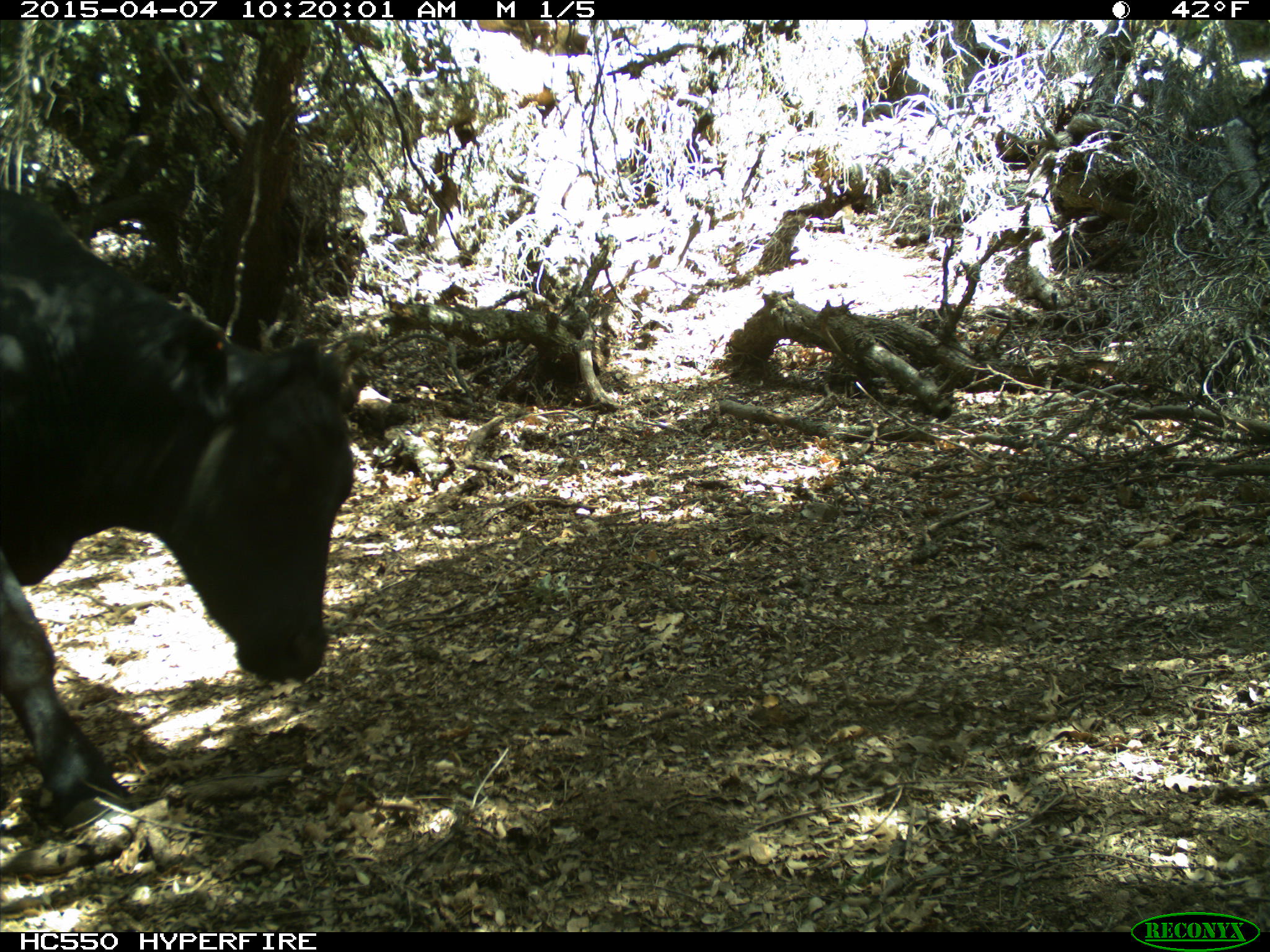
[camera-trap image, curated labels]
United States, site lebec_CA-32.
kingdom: Animalia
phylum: Chordata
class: Mammalia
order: Artiodactyla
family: Bovidae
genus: Bos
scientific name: Bos taurus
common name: domestic cow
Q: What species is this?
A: Bos taurus (domestic cow).